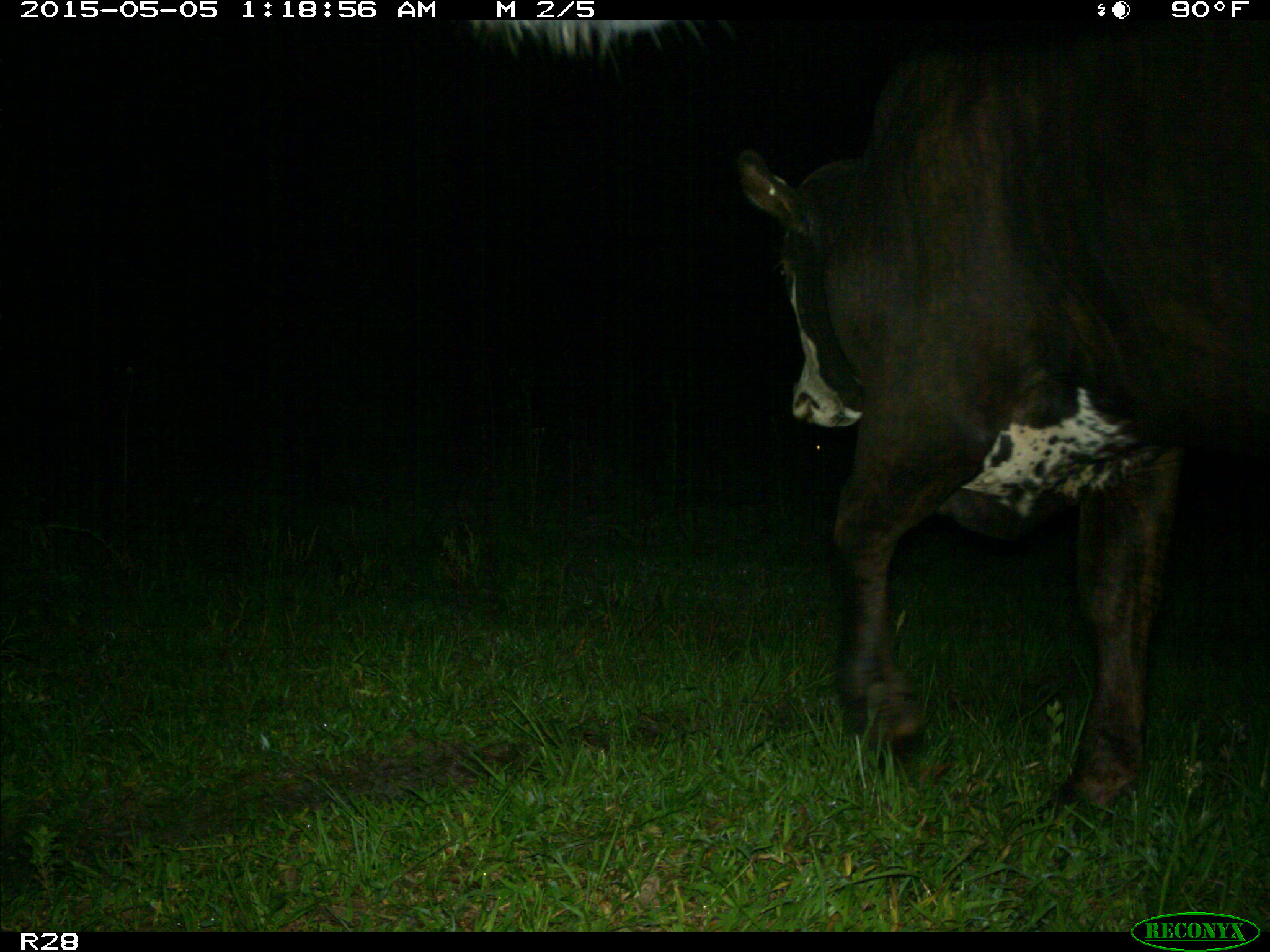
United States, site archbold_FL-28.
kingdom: Animalia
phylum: Chordata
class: Mammalia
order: Artiodactyla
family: Bovidae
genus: Bos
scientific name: Bos taurus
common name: domestic cow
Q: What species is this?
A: Bos taurus (domestic cow).